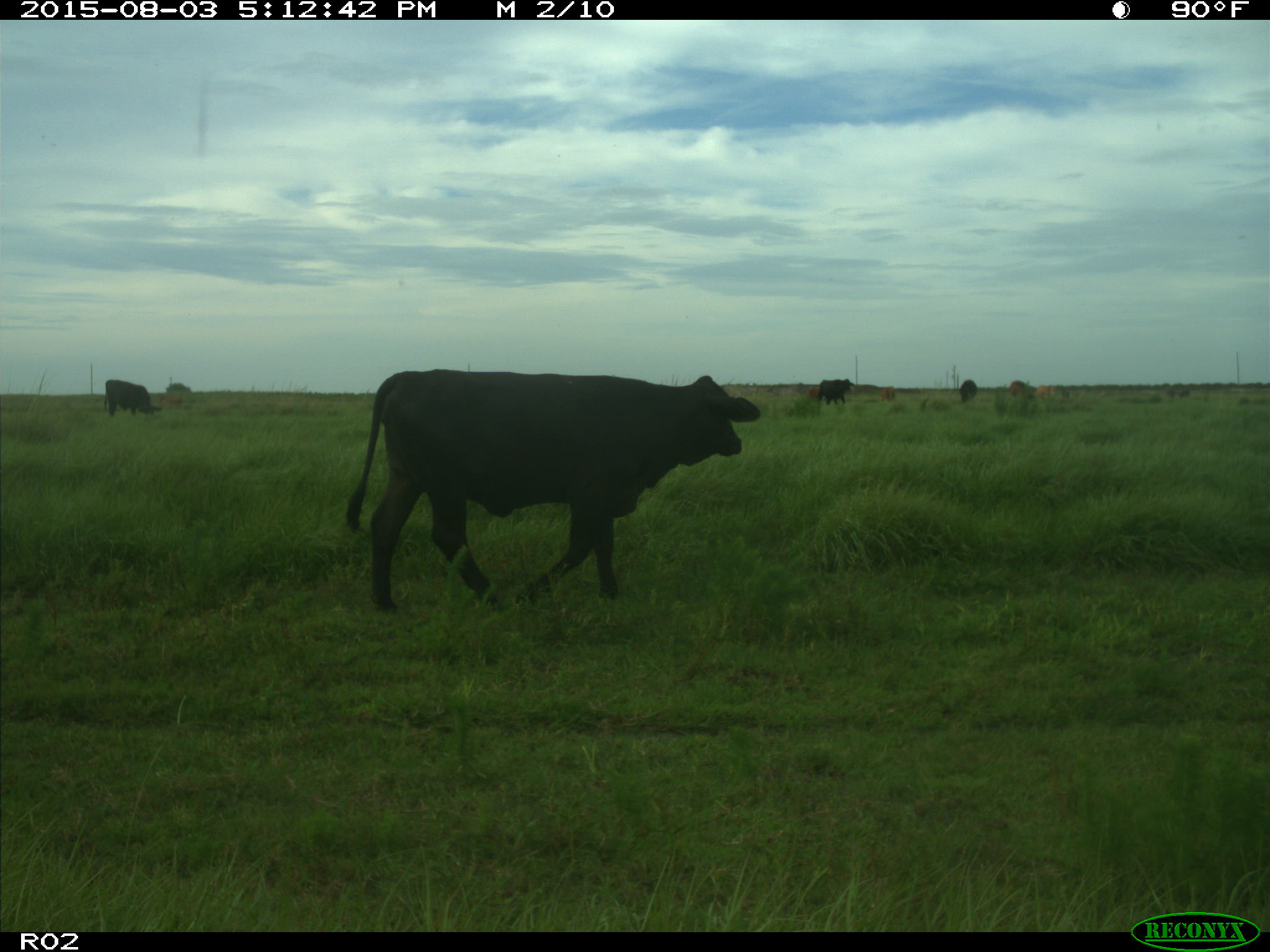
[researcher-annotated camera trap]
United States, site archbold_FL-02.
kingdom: Animalia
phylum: Chordata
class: Mammalia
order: Artiodactyla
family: Bovidae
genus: Bos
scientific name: Bos taurus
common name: domestic cow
Bos taurus (domestic cow).